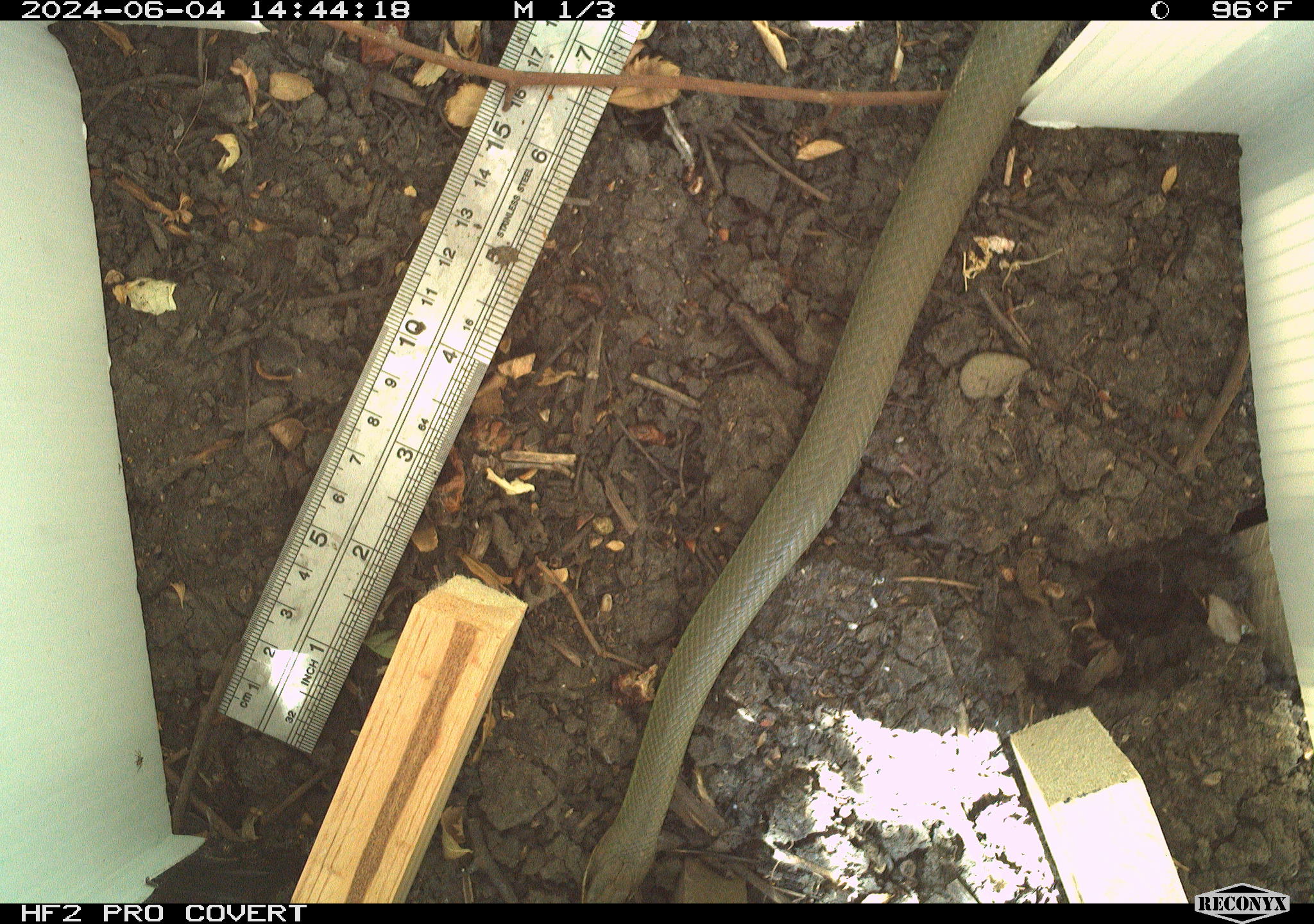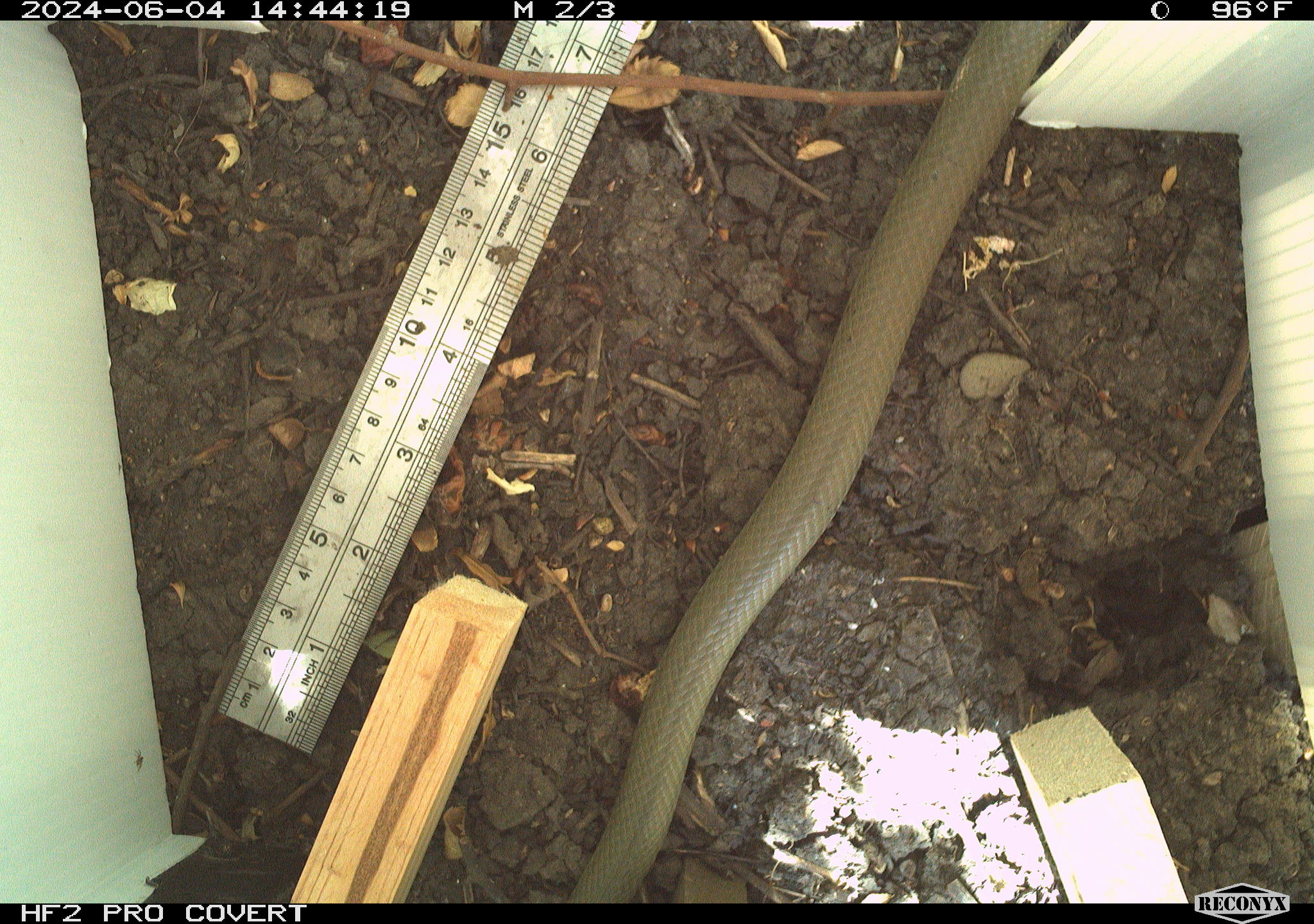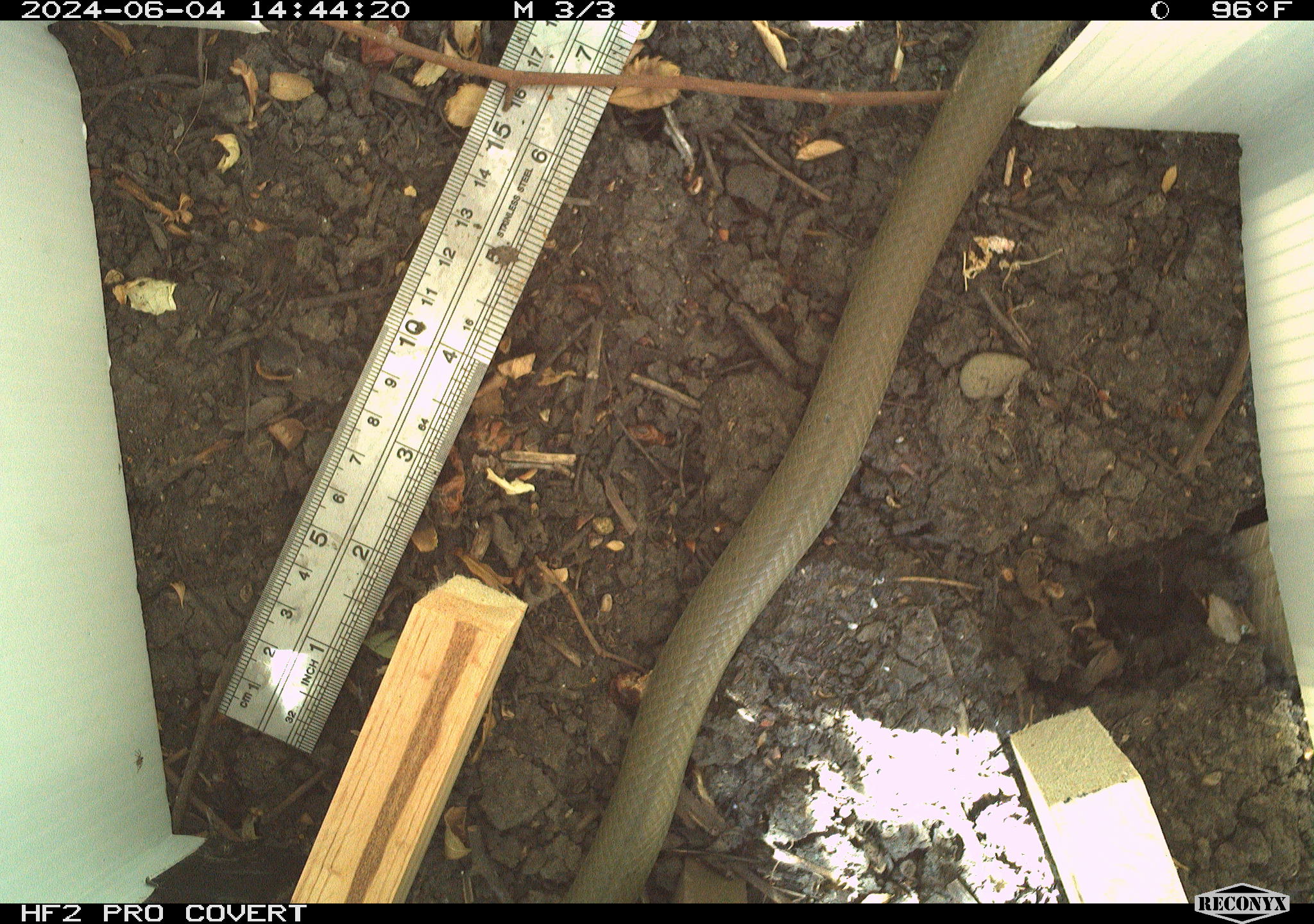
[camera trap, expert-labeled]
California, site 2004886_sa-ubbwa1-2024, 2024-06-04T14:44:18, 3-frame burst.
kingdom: Animalia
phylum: Chordata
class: Reptilia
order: Squamata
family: Colubridae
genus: Coluber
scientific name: Coluber constrictor mormon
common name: western yellow-bellied racer